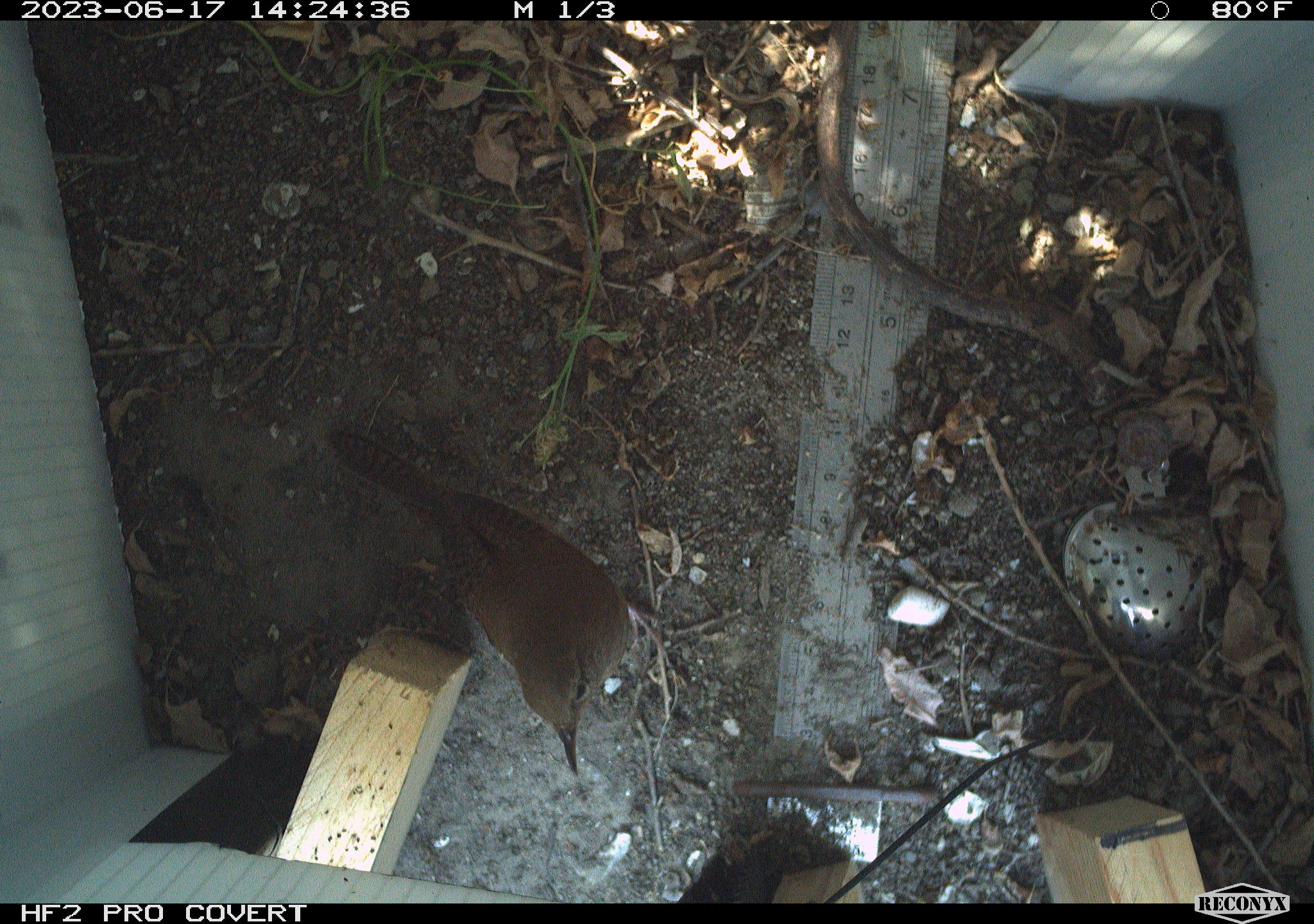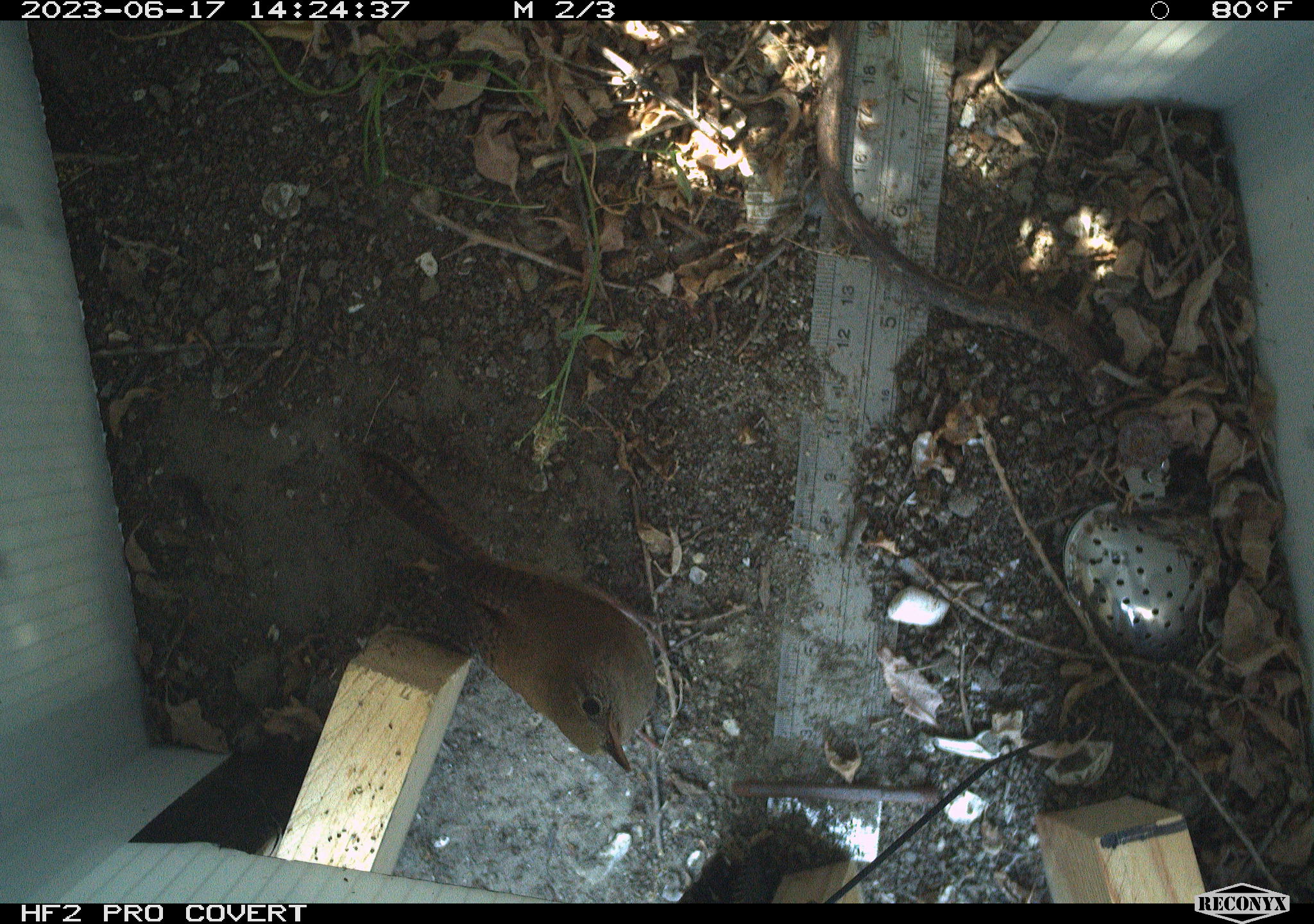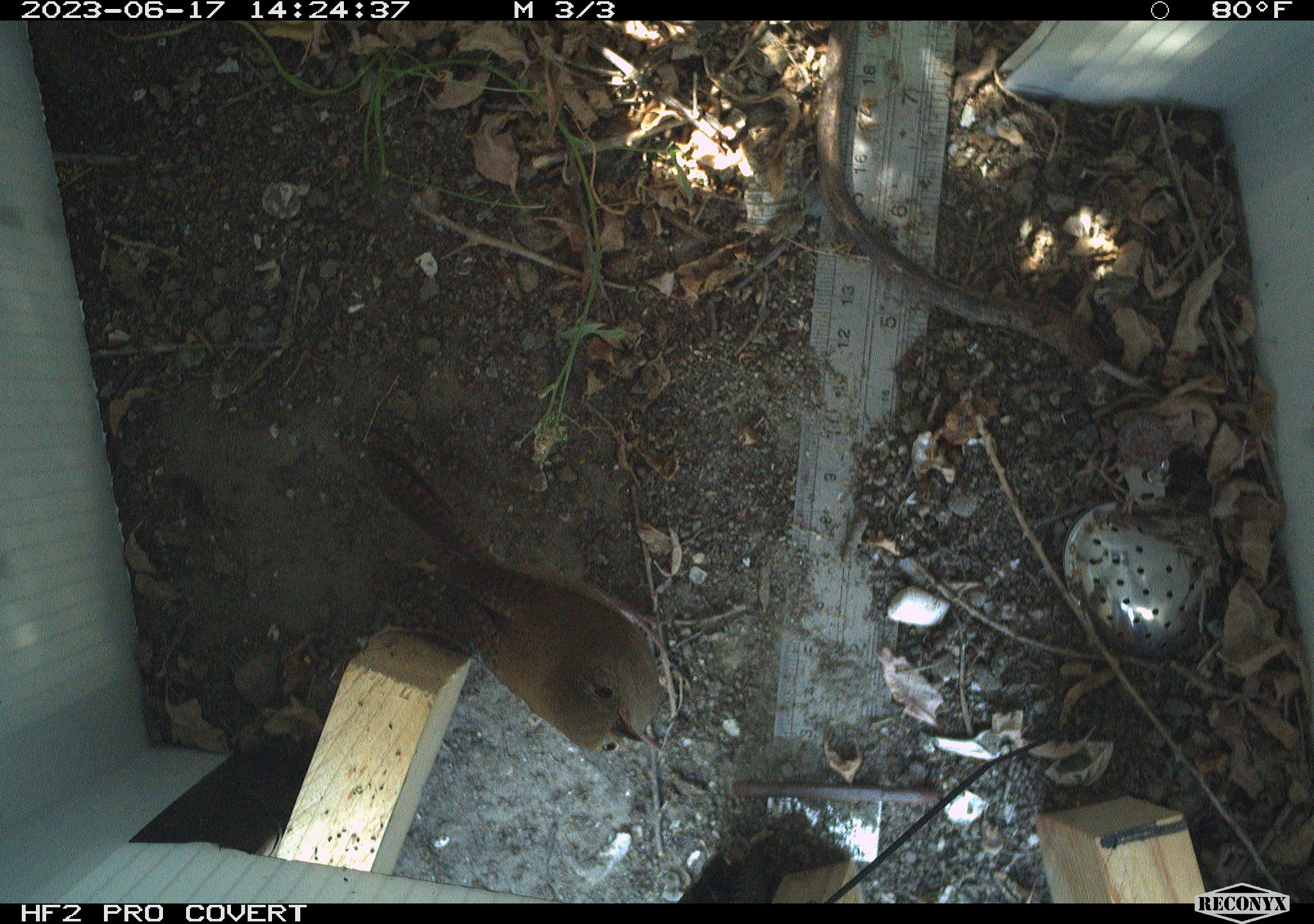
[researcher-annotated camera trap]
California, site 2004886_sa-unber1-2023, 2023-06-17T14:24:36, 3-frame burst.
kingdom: Animalia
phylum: Chordata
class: Aves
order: Passeriformes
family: Troglodytidae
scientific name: Troglodytidae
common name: wren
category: troglodytidae family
Troglodytidae family (wren) (Troglodytidae).